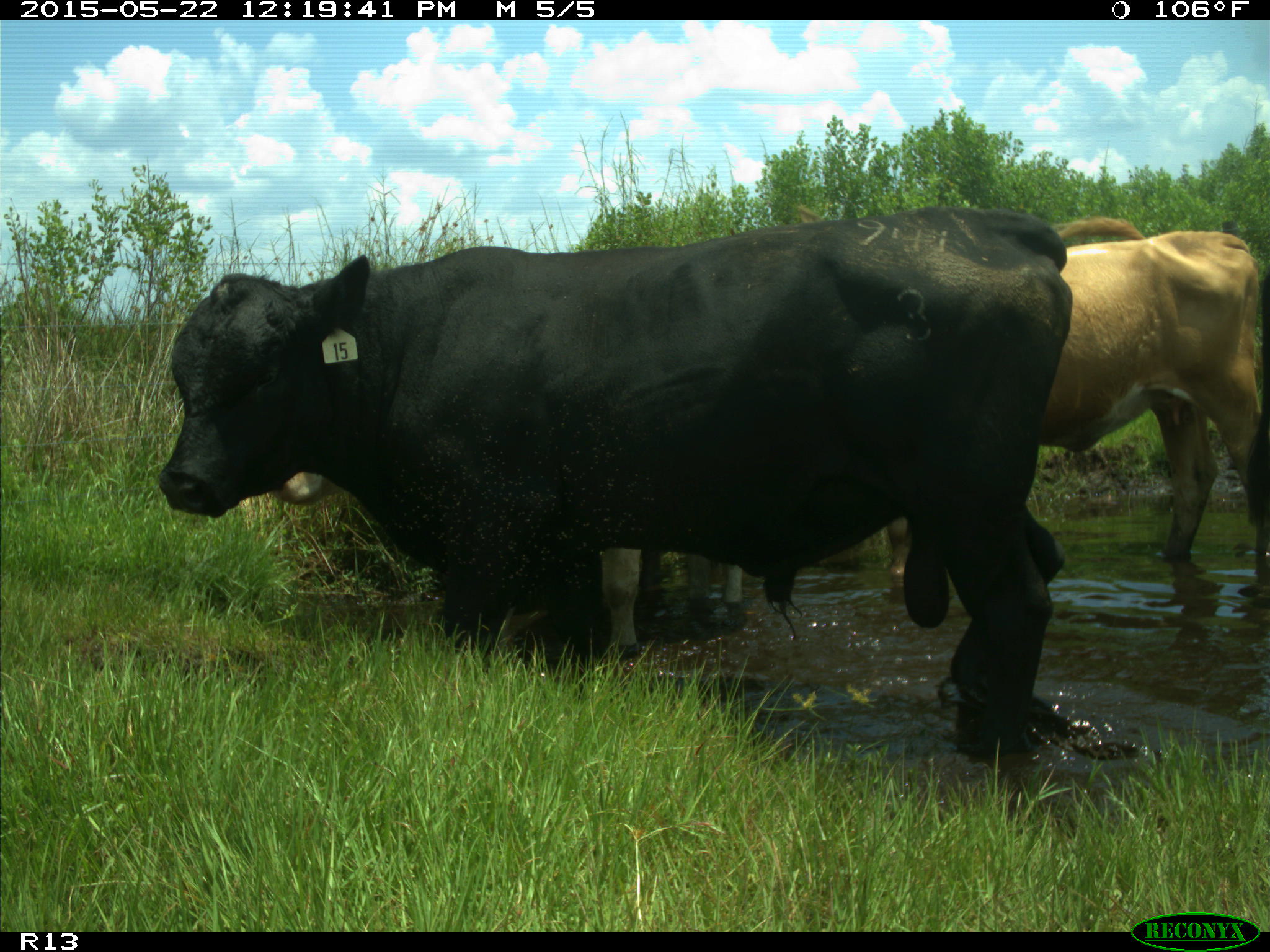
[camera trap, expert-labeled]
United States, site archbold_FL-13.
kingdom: Animalia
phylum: Chordata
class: Mammalia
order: Artiodactyla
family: Bovidae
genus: Bos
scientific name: Bos taurus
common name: domestic cow